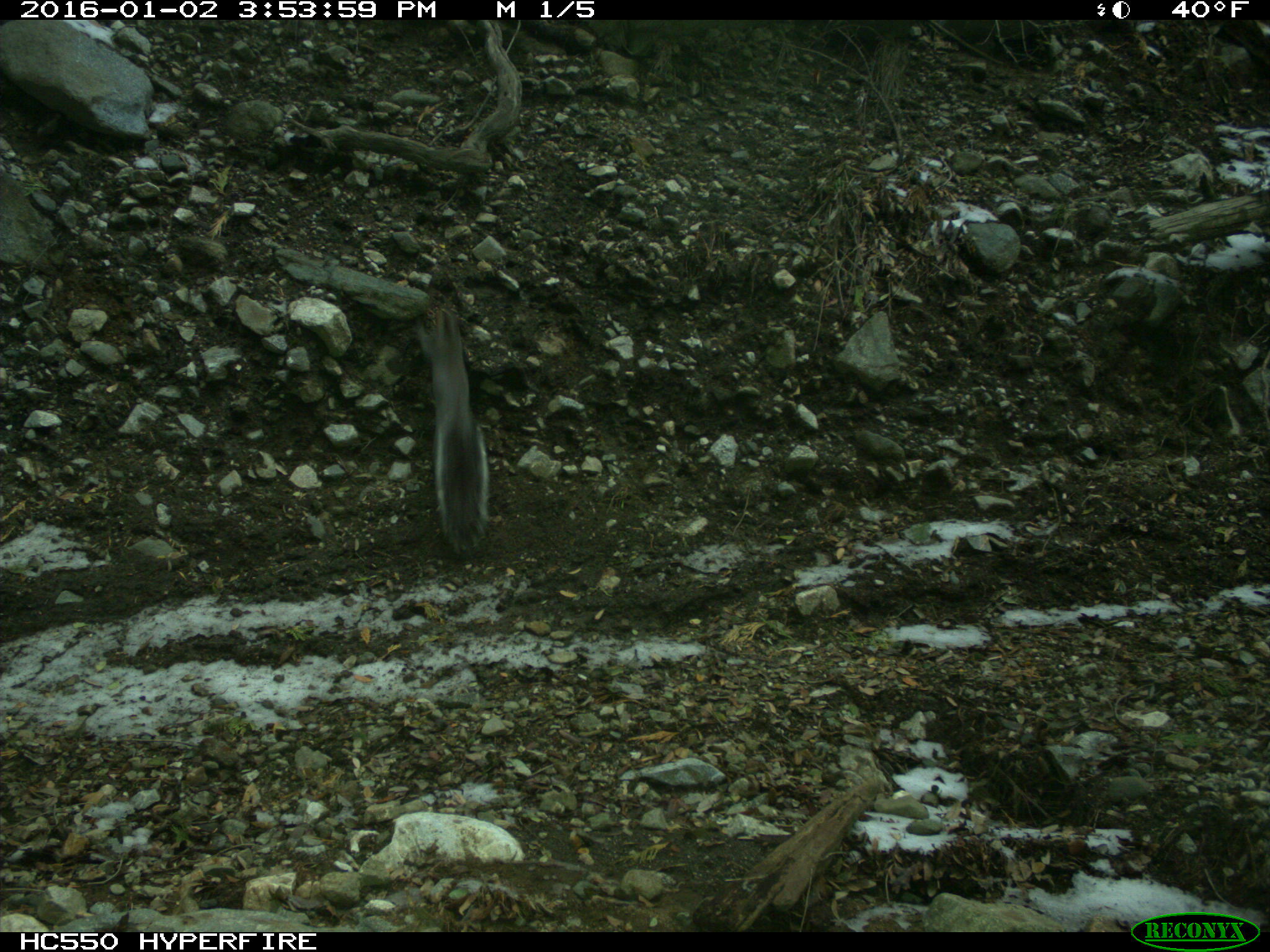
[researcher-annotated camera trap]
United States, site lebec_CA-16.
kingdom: Animalia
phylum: Chordata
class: Mammalia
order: Rodentia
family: Sciuridae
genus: Sciurus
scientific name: Sciurus carolinensis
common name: eastern gray squirrel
Sciurus carolinensis (eastern gray squirrel).